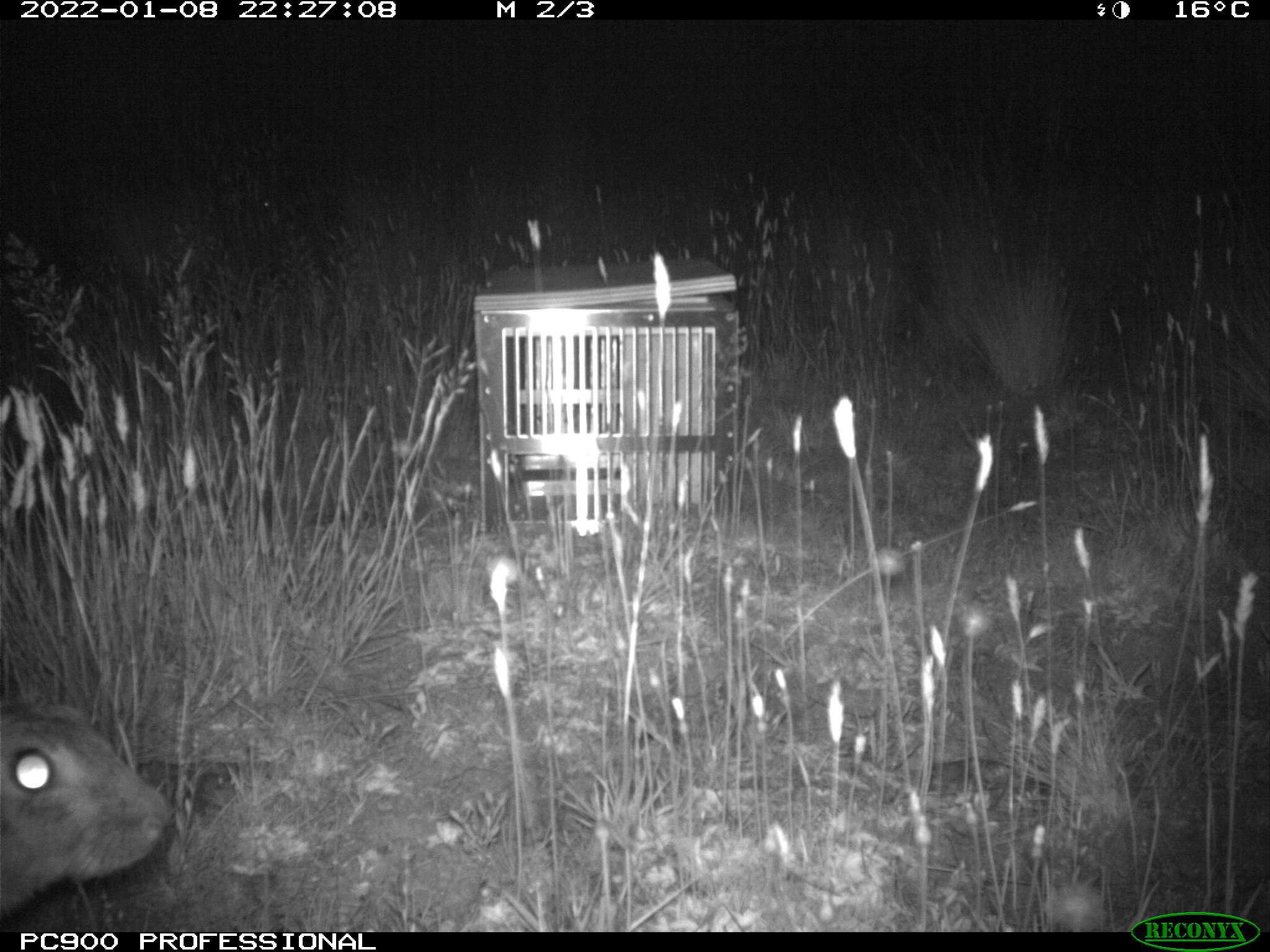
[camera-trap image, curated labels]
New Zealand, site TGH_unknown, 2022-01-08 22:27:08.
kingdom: Animalia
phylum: Chordata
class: Mammalia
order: Lagomorpha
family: Leporidae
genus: Oryctolagus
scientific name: Oryctolagus cuniculus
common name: european rabbit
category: rabbit